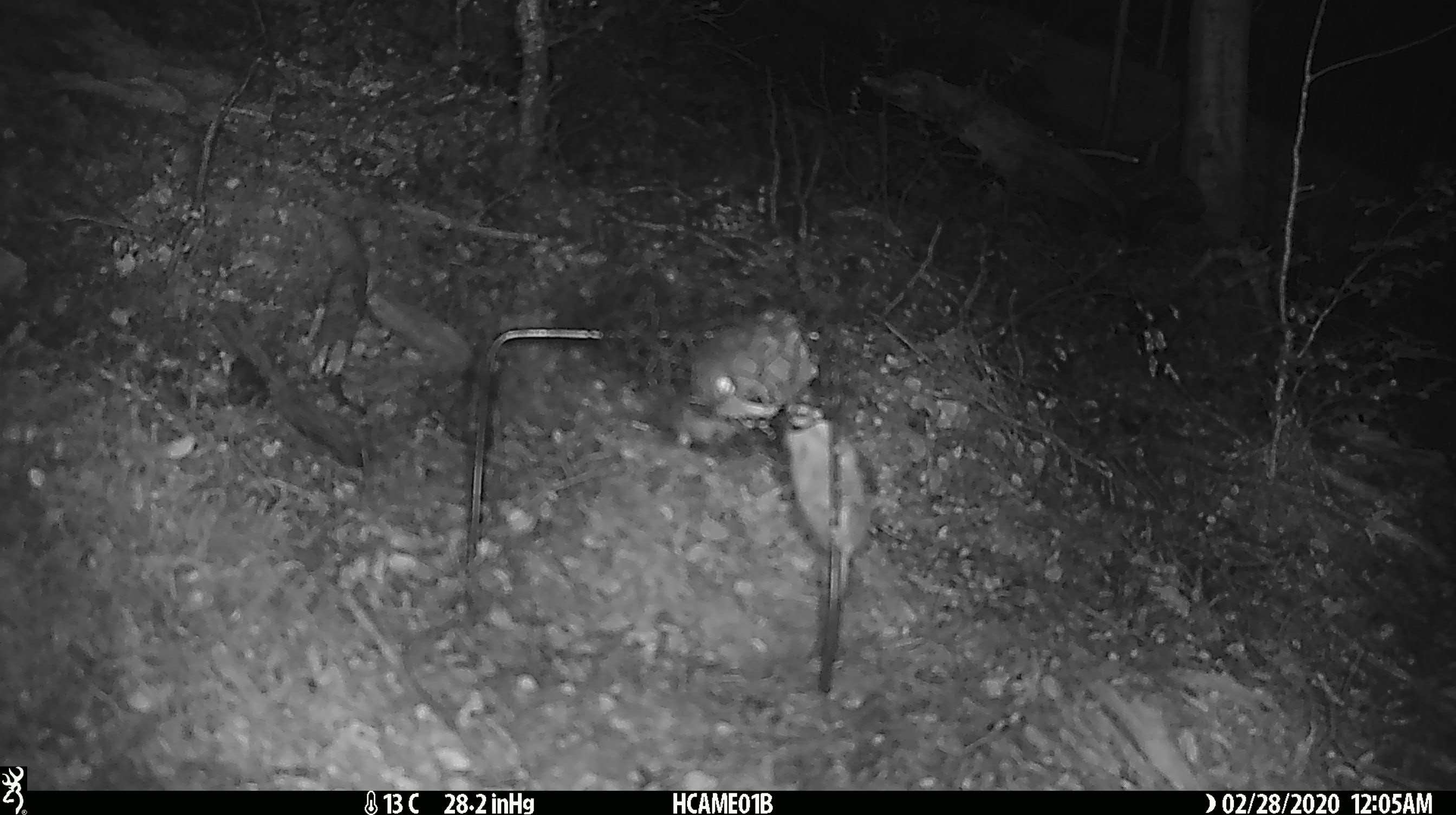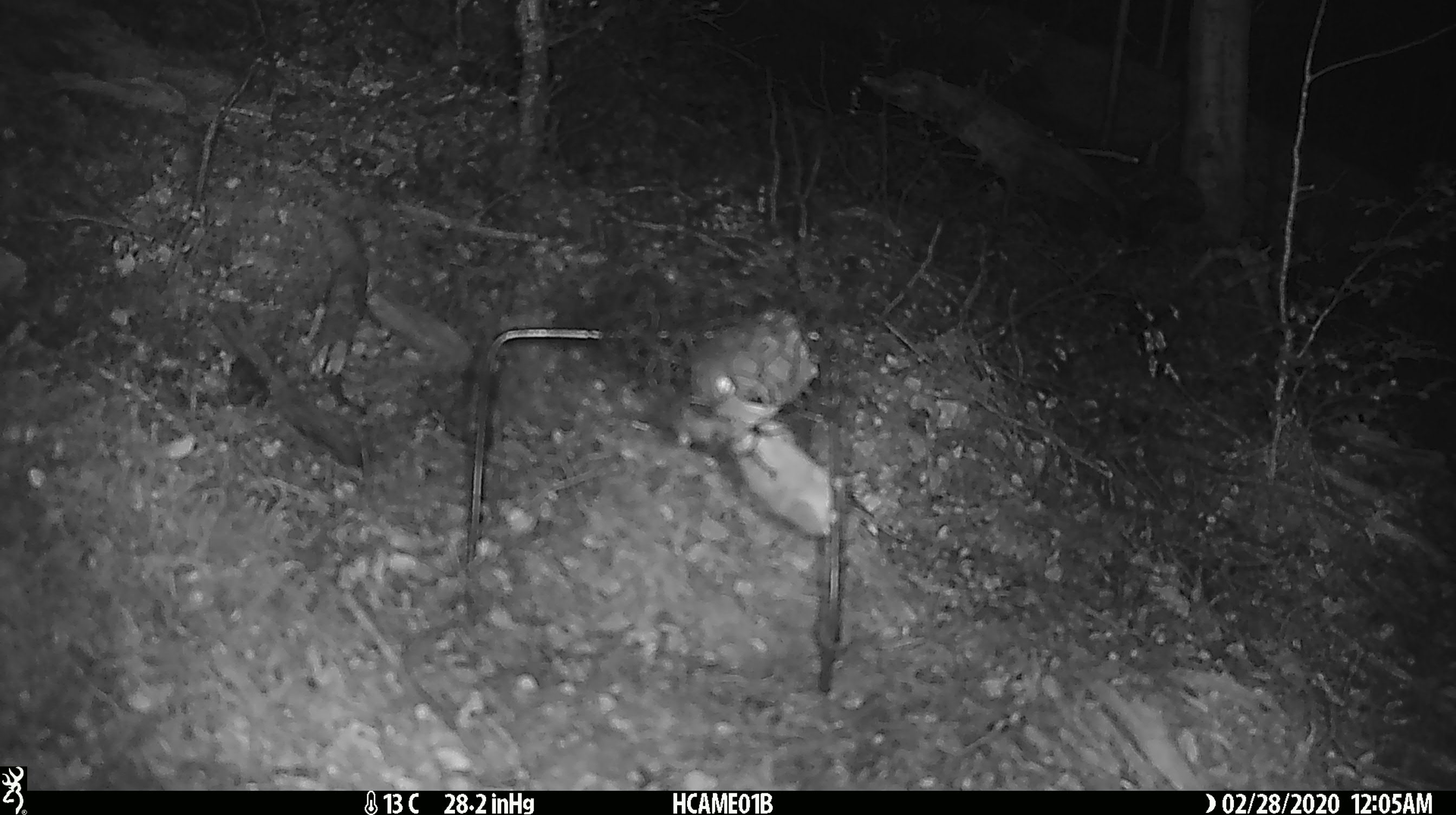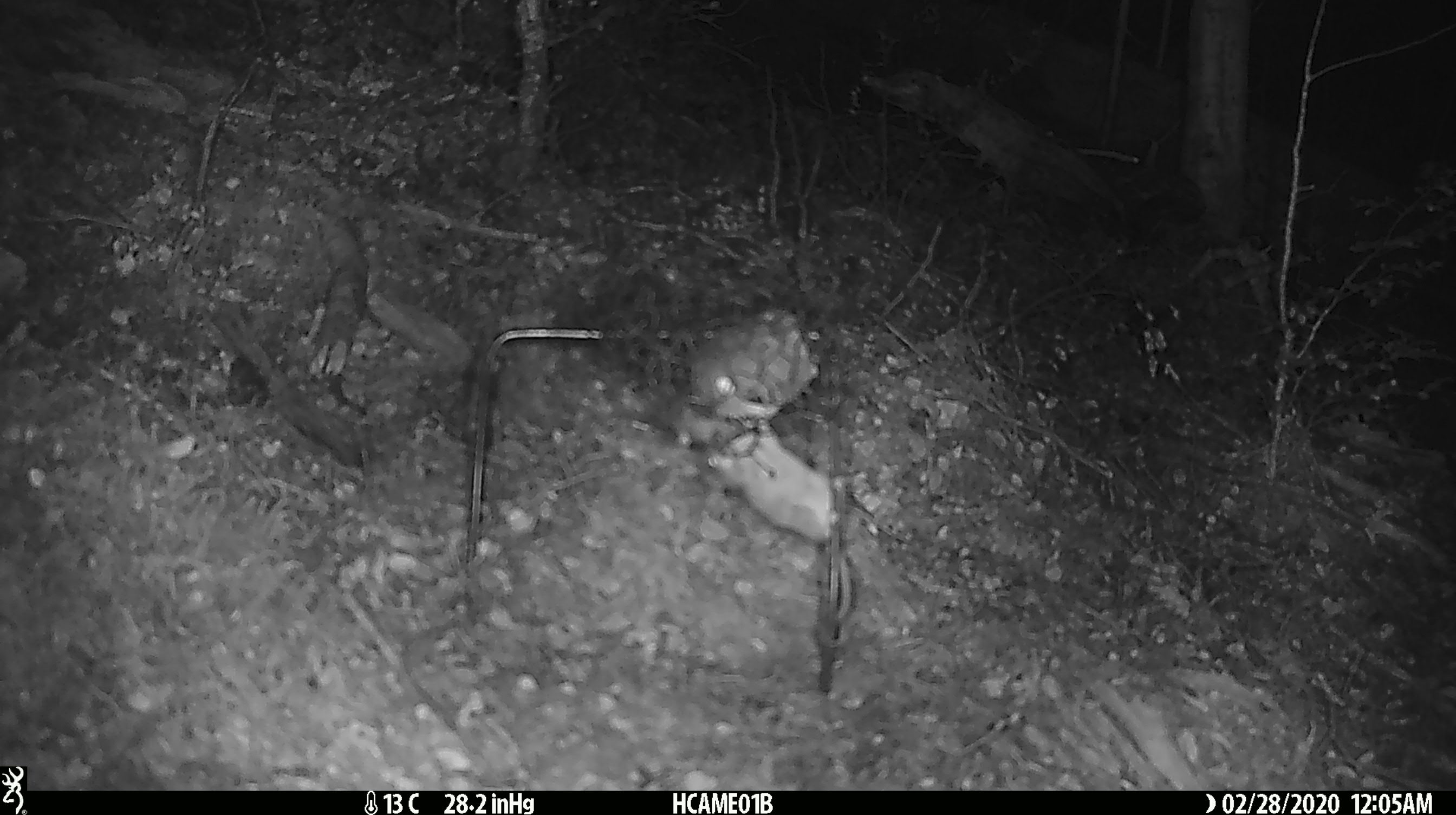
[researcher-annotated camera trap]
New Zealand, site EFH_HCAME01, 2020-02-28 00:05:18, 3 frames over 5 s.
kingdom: Animalia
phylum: Chordata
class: Mammalia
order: Rodentia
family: Muridae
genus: Mus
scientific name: Mus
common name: mouse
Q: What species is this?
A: Mouse (Mus).